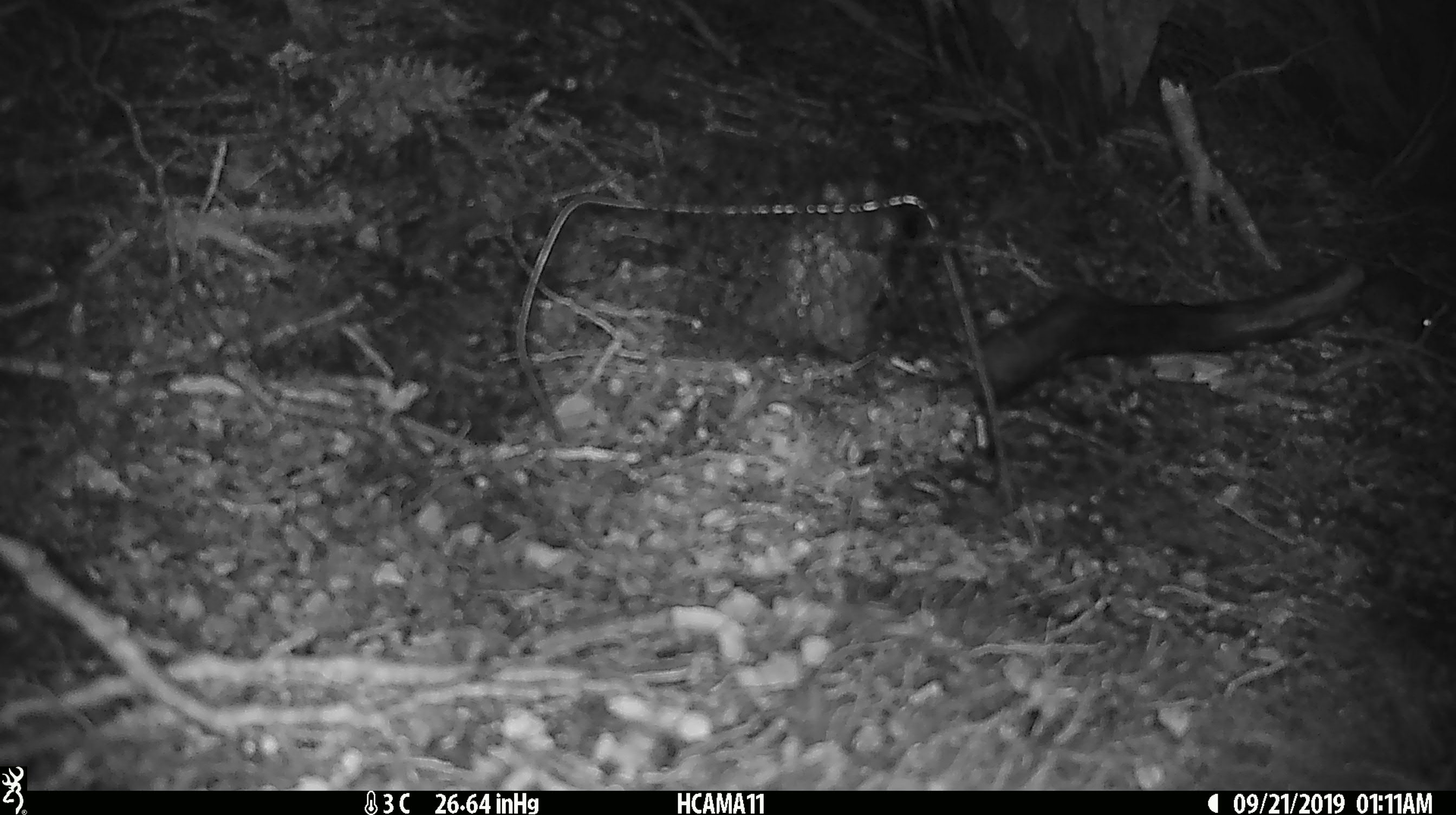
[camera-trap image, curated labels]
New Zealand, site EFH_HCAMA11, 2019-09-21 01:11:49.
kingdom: Animalia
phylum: Chordata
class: Mammalia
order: Rodentia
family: Muridae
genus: Mus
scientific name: Mus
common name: mouse